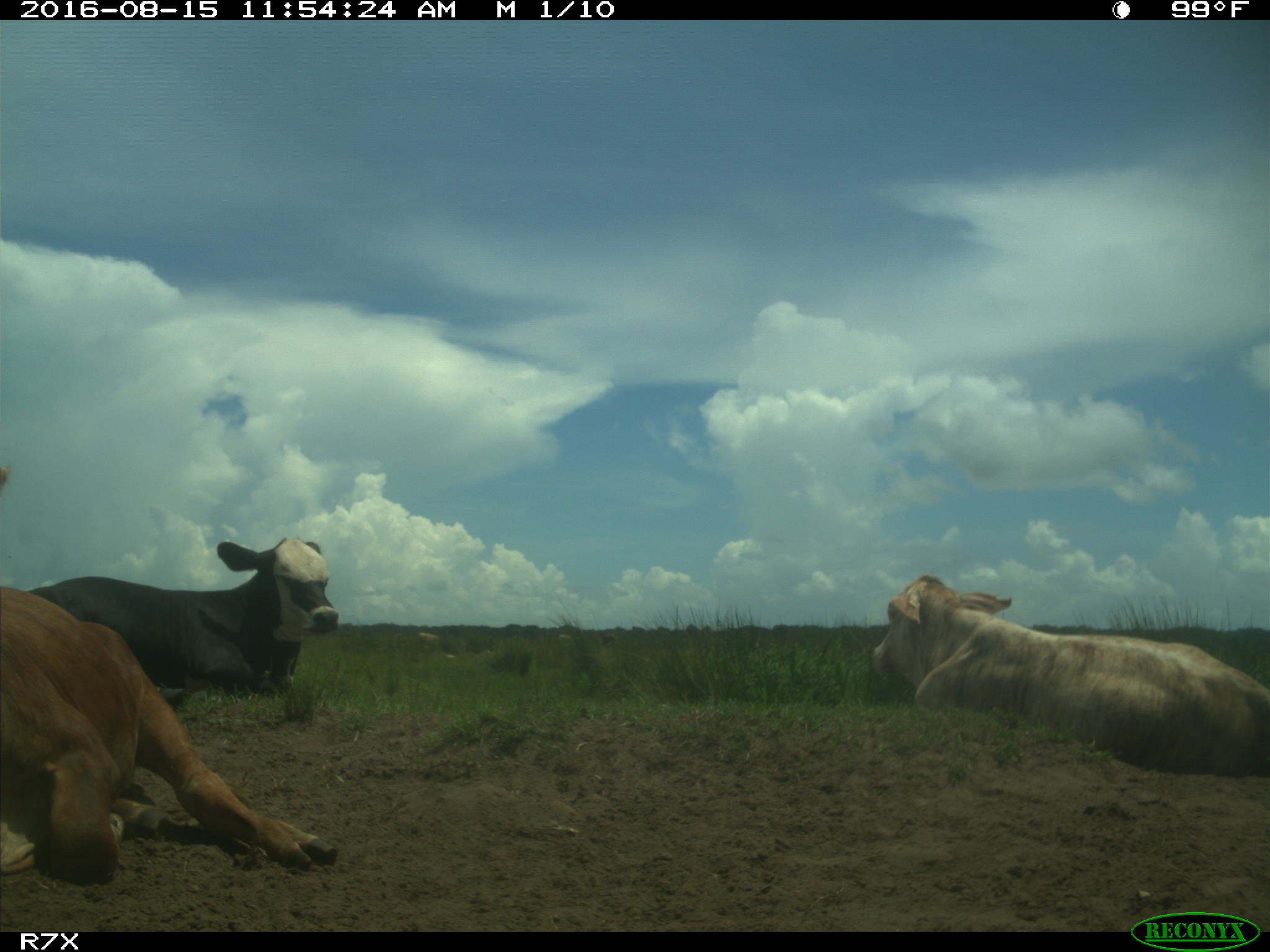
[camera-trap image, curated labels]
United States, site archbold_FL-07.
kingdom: Animalia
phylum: Chordata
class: Mammalia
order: Artiodactyla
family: Bovidae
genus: Bos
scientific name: Bos taurus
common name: domestic cow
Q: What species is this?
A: Bos taurus (domestic cow).